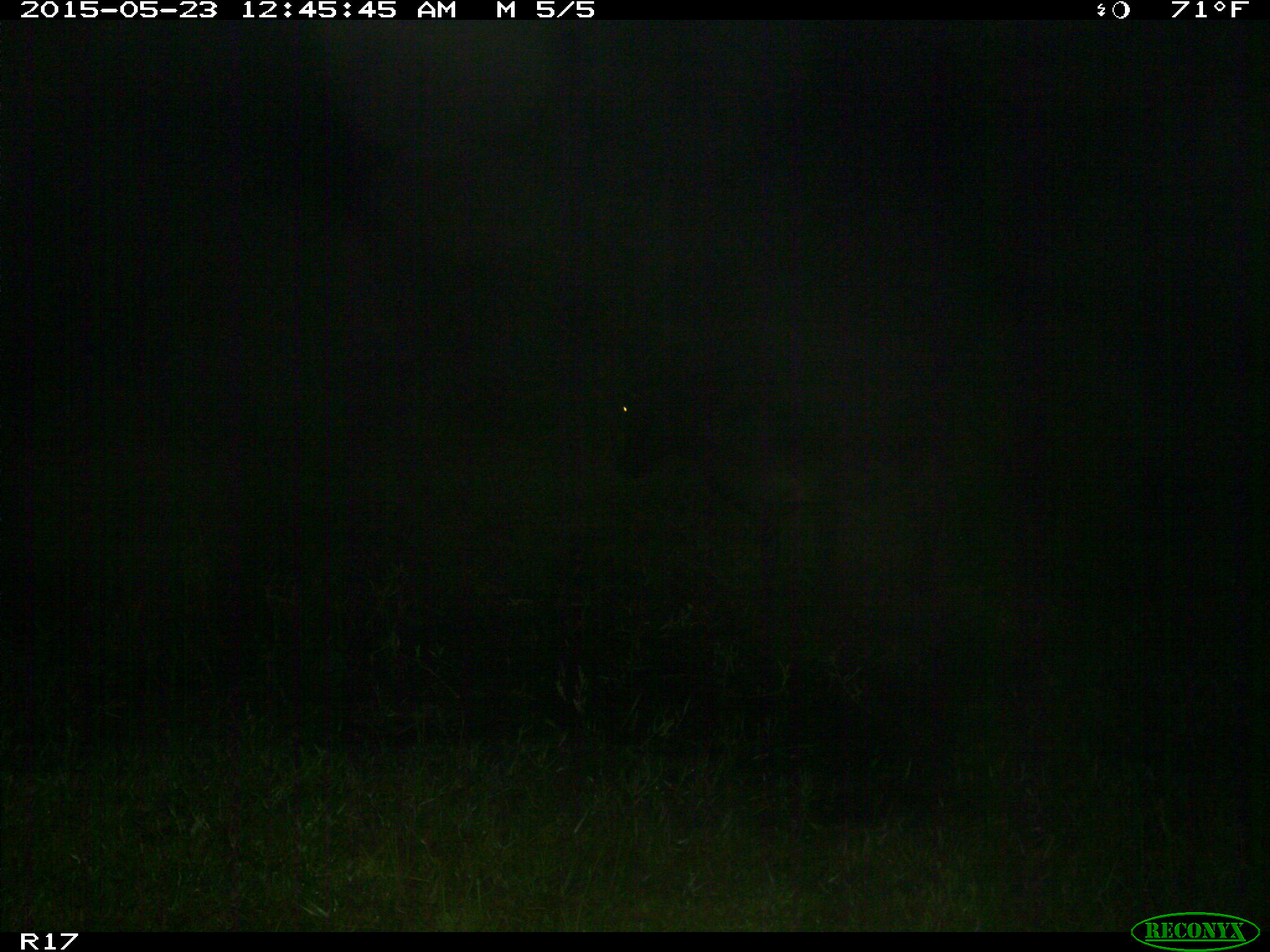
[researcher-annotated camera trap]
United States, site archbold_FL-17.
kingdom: Animalia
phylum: Chordata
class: Mammalia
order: Artiodactyla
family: Bovidae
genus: Bos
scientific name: Bos taurus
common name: domestic cow